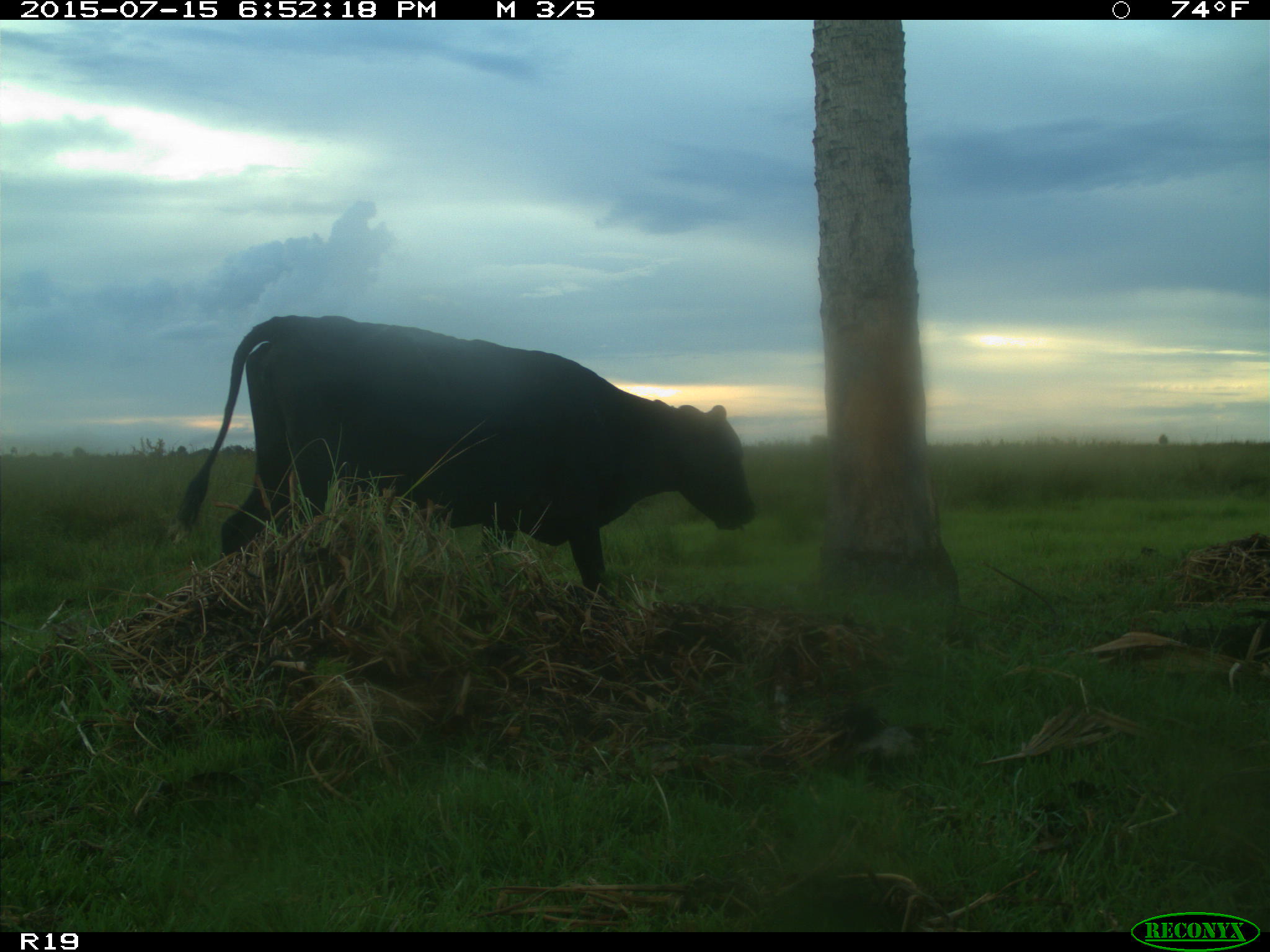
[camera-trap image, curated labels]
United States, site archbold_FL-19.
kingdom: Animalia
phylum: Chordata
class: Mammalia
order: Artiodactyla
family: Bovidae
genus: Bos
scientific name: Bos taurus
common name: domestic cow